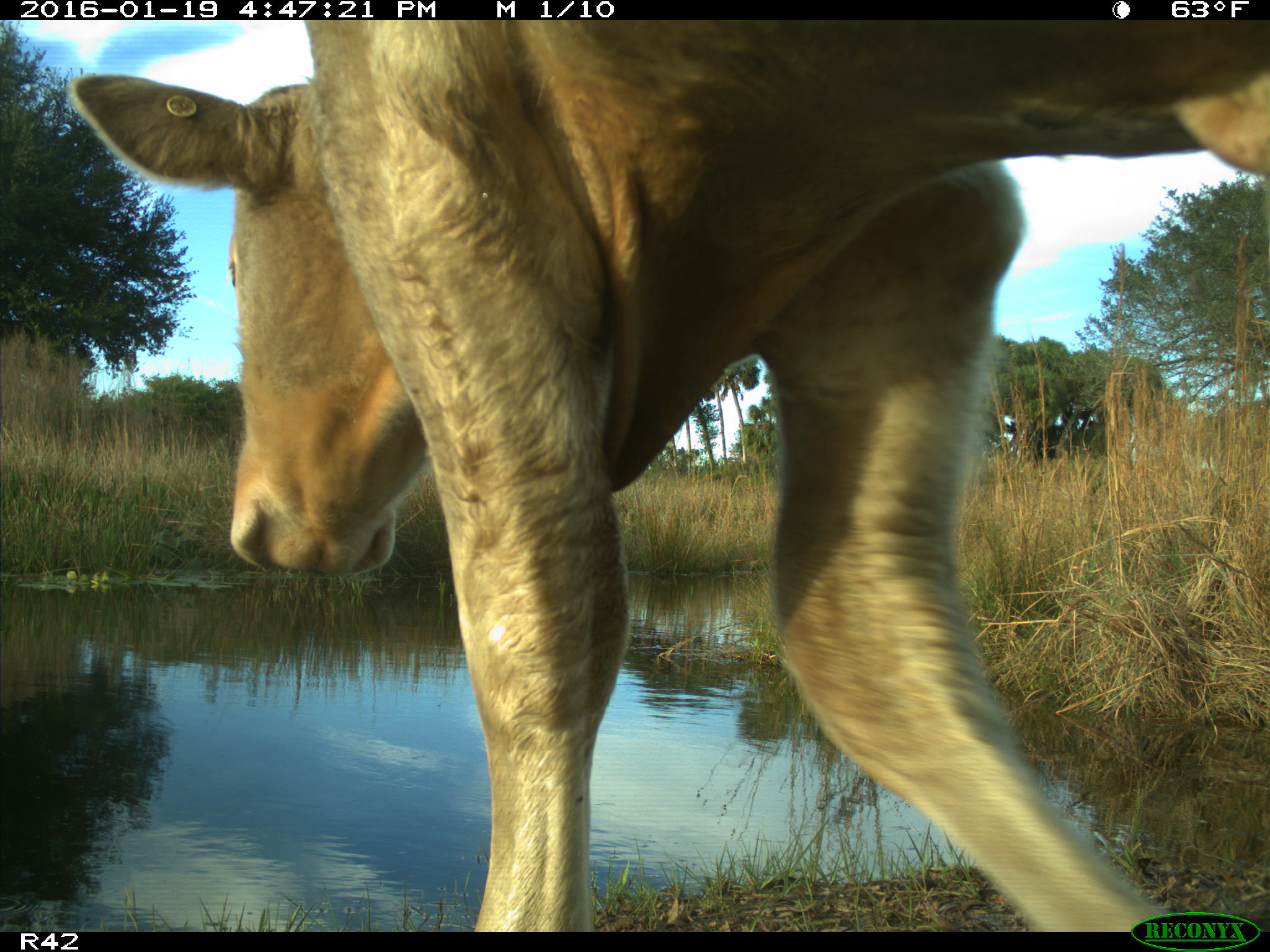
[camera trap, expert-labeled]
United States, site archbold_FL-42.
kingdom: Animalia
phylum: Chordata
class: Mammalia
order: Artiodactyla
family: Bovidae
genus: Bos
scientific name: Bos taurus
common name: domestic cow